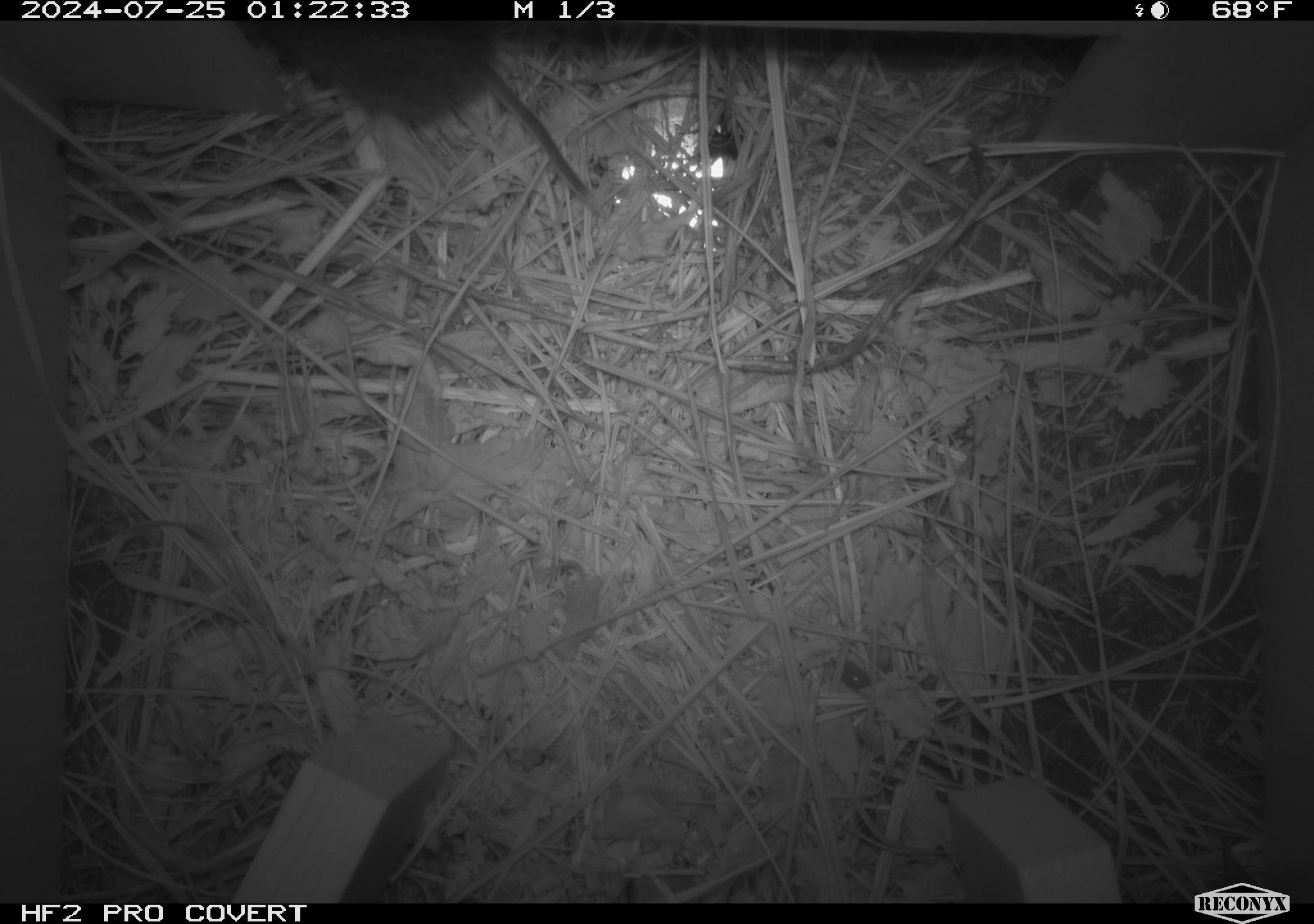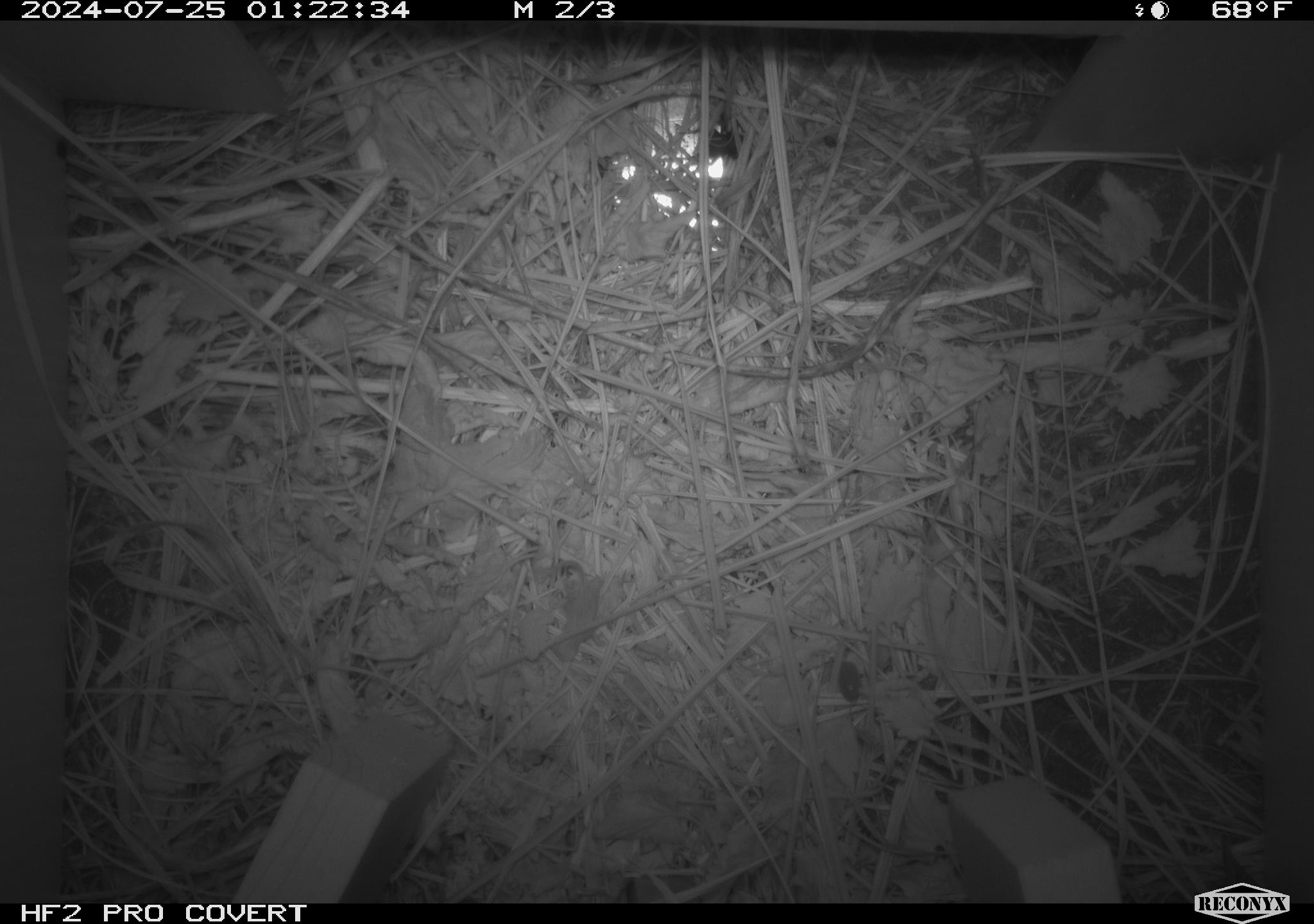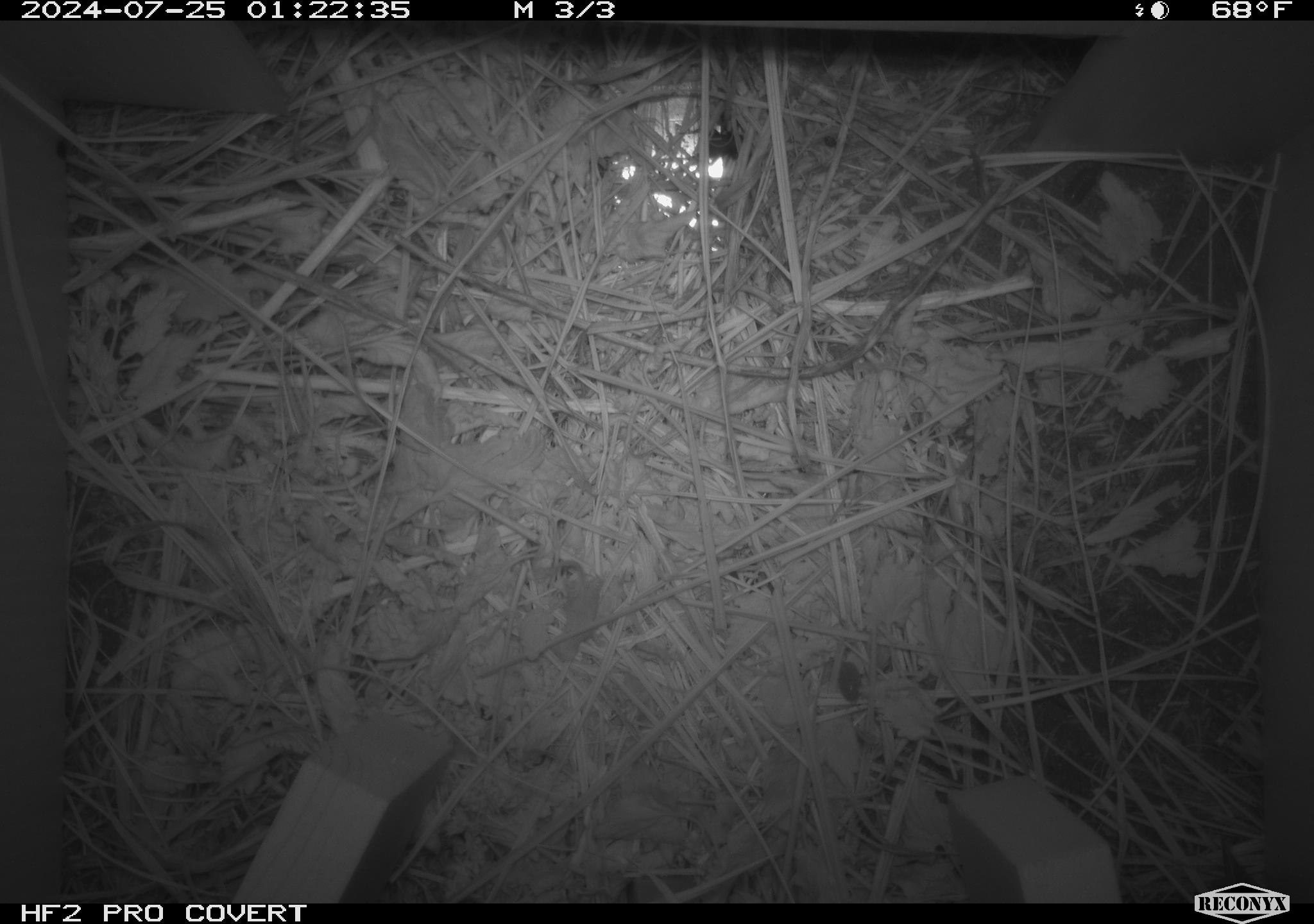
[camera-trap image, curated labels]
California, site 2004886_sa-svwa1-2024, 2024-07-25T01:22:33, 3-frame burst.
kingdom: Animalia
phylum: Chordata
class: Mammalia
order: Rodentia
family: Cricetidae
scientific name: Arvicolinae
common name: voles, lemmings, and muskrats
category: arvicolinae subfamily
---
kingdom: Animalia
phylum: Arthropoda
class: Insecta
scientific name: Insecta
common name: insect